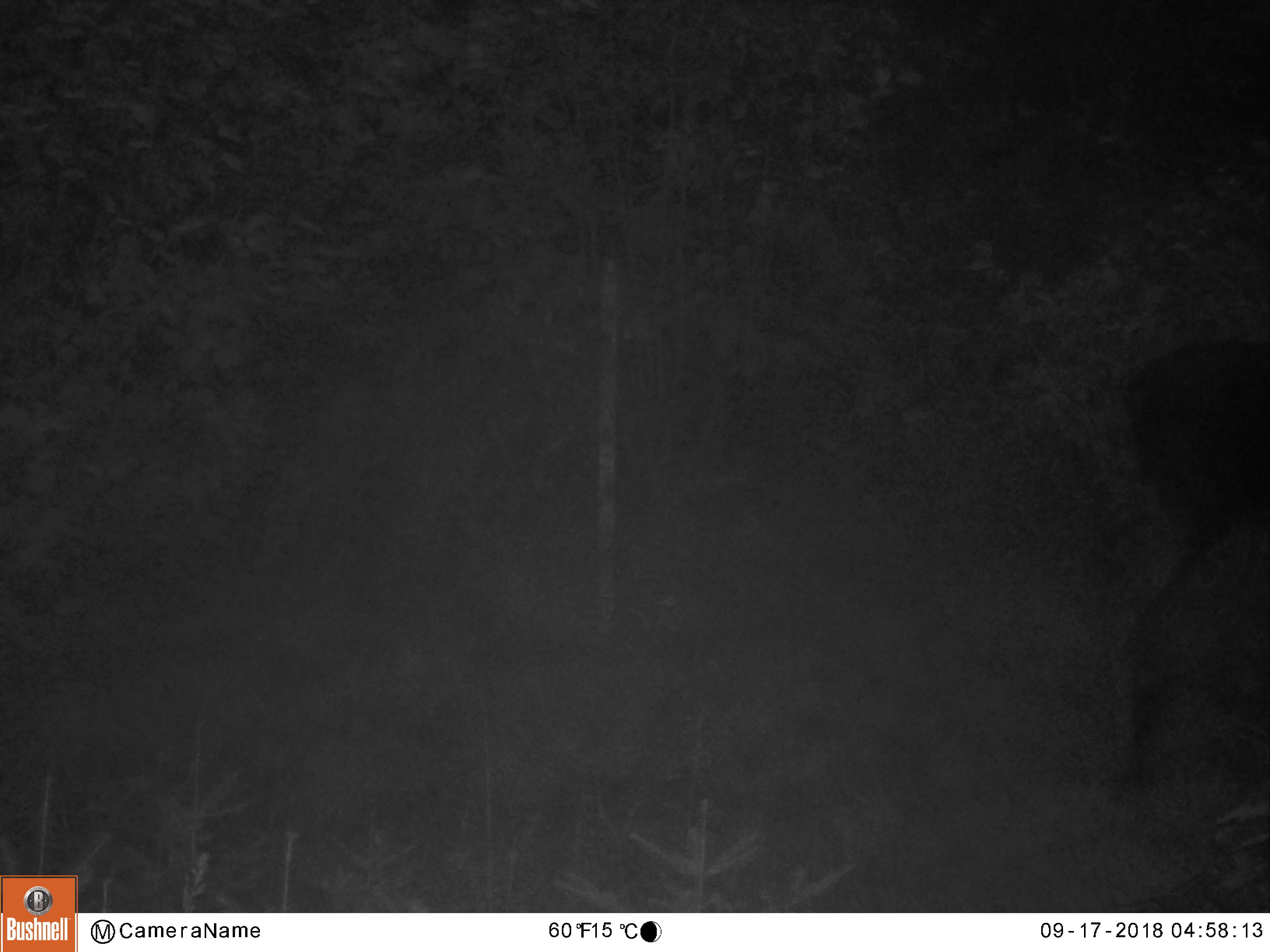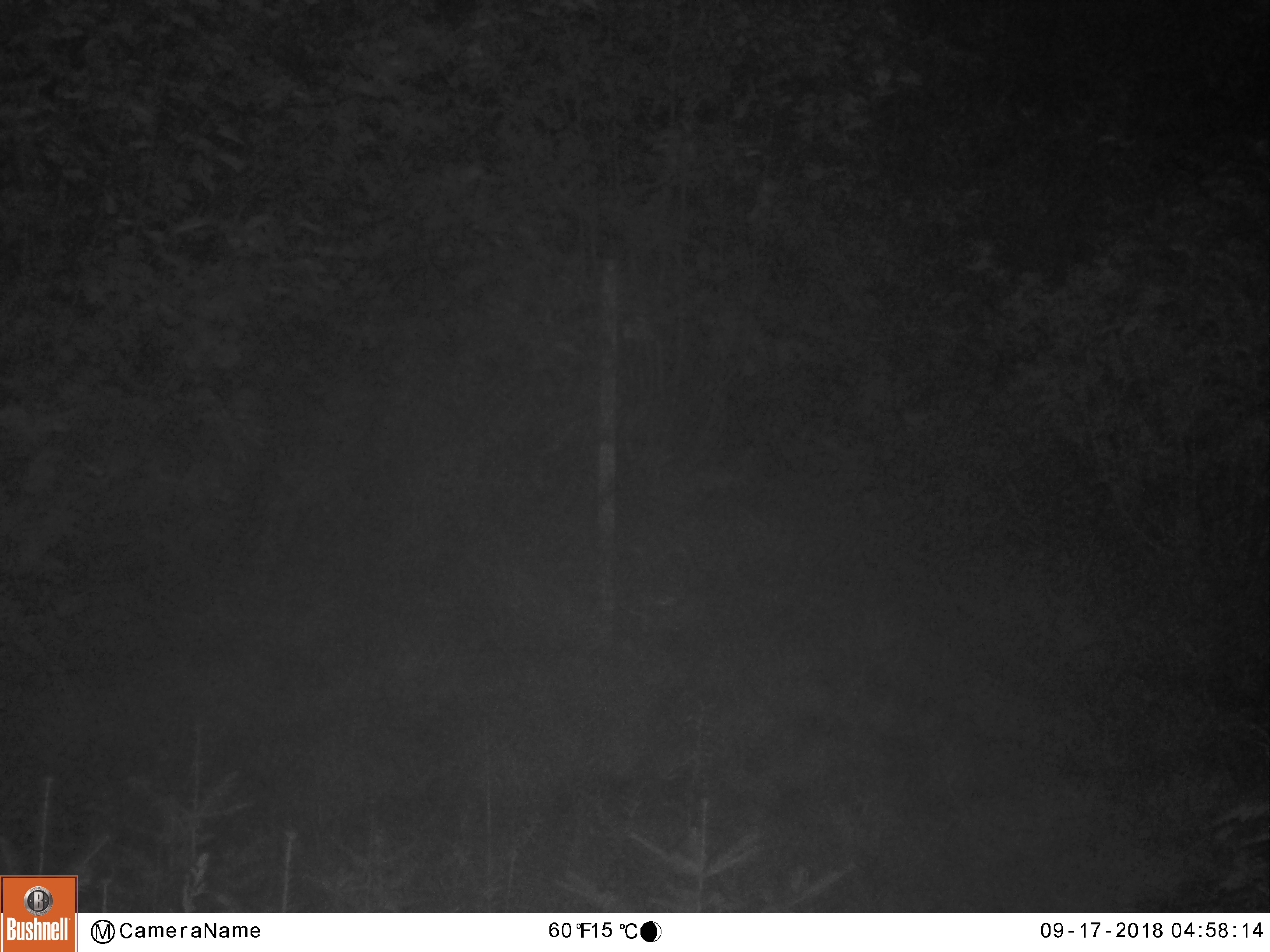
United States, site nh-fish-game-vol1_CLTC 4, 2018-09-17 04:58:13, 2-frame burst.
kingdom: Animalia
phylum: Chordata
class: Mammalia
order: Artiodactyla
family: Cervidae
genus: Alces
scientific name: Alces alces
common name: moose